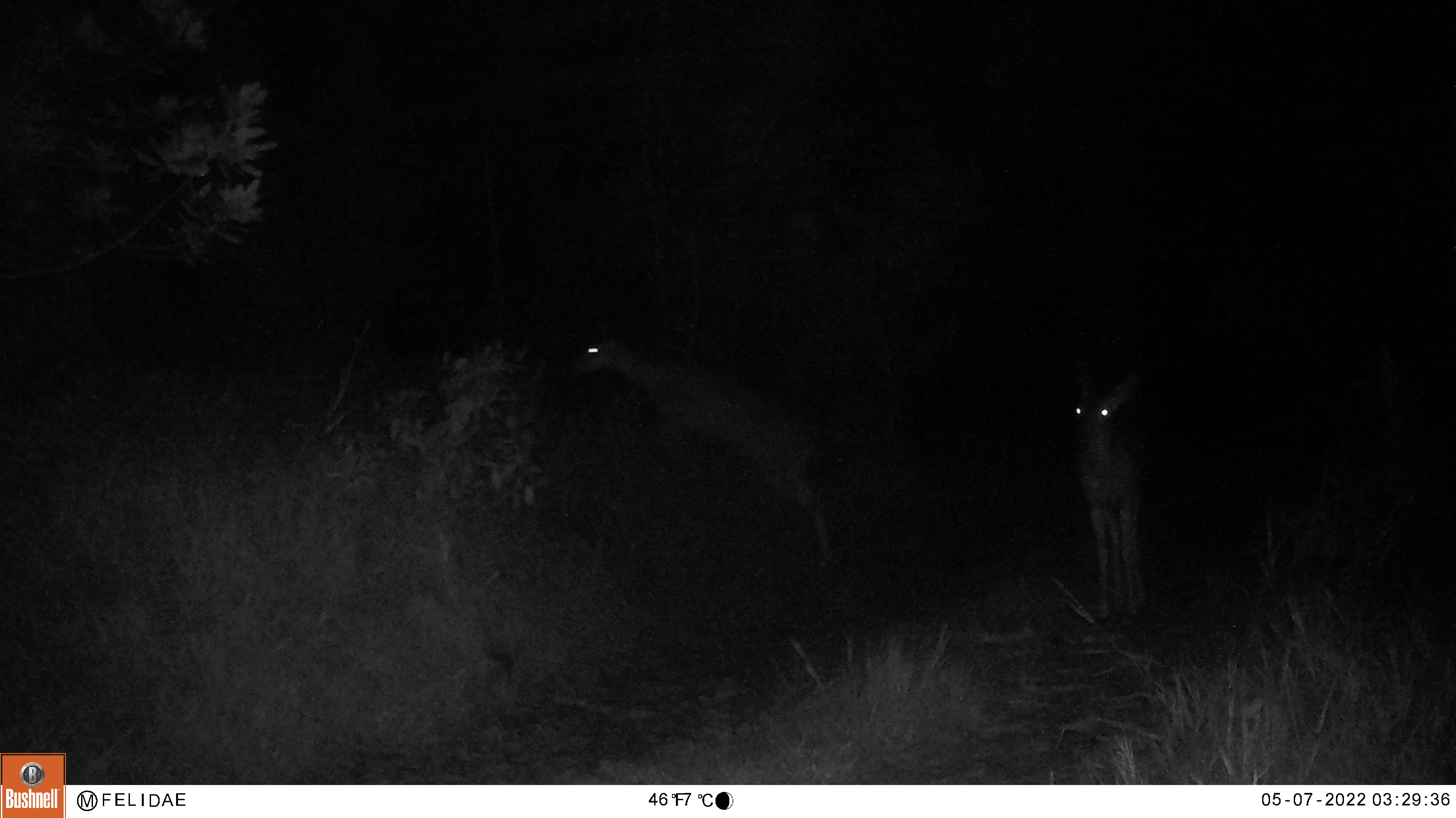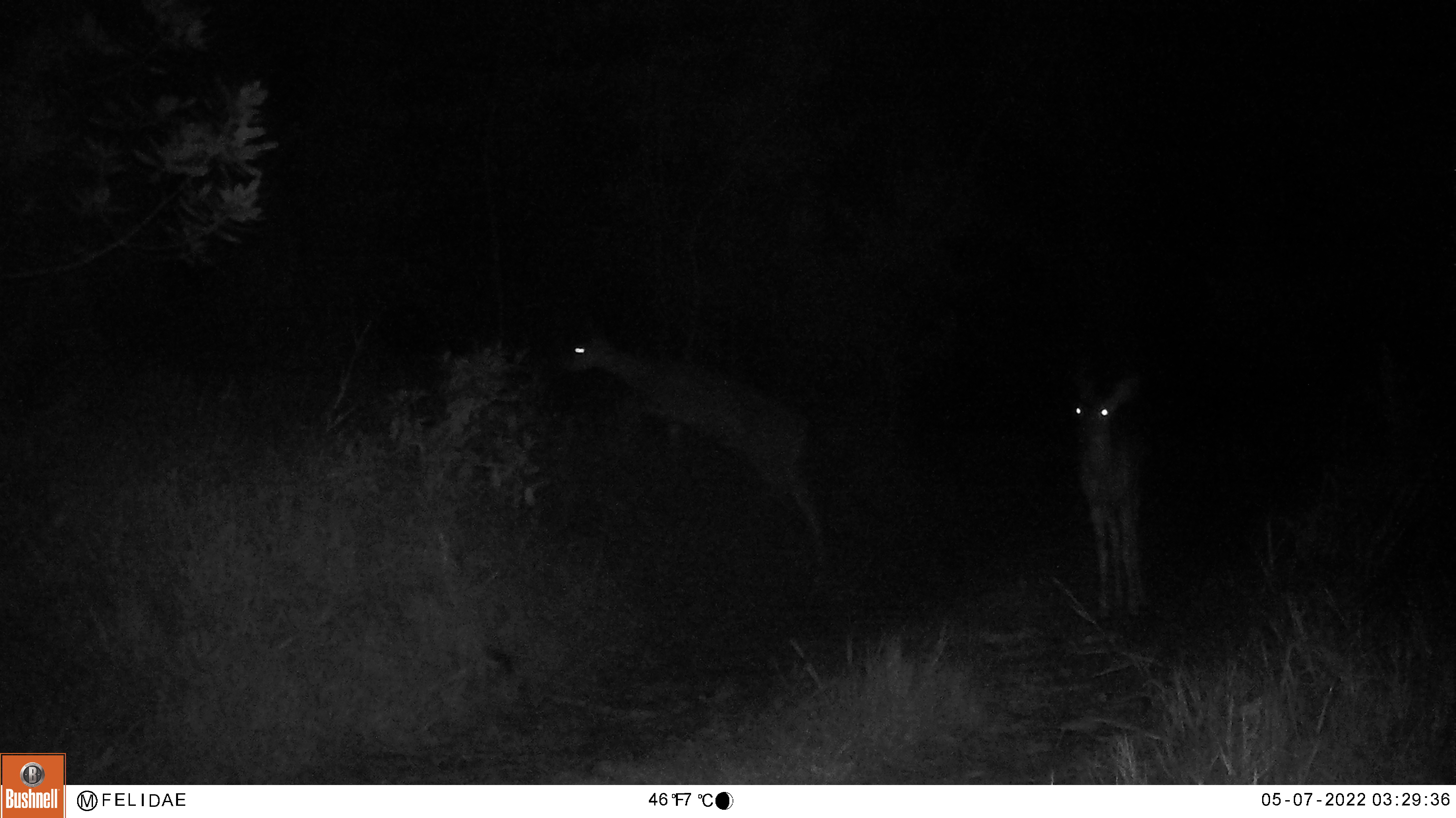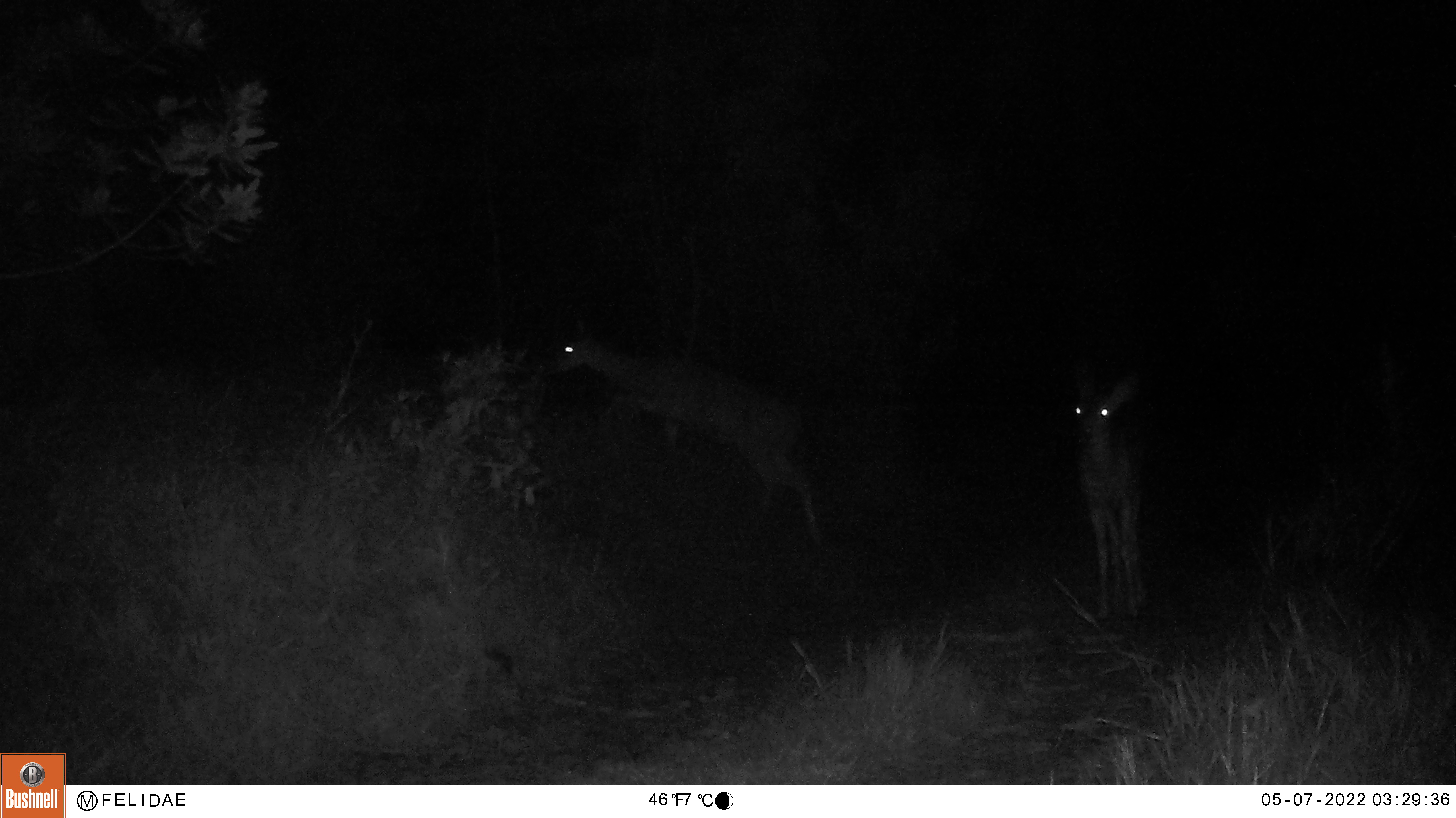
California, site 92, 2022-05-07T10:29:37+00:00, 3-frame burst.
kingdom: Animalia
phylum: Chordata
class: Mammalia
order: Artiodactyla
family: Cervidae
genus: Odocoileus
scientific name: Odocoileus hemionus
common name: mule deer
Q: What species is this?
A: Mule deer (Odocoileus hemionus).